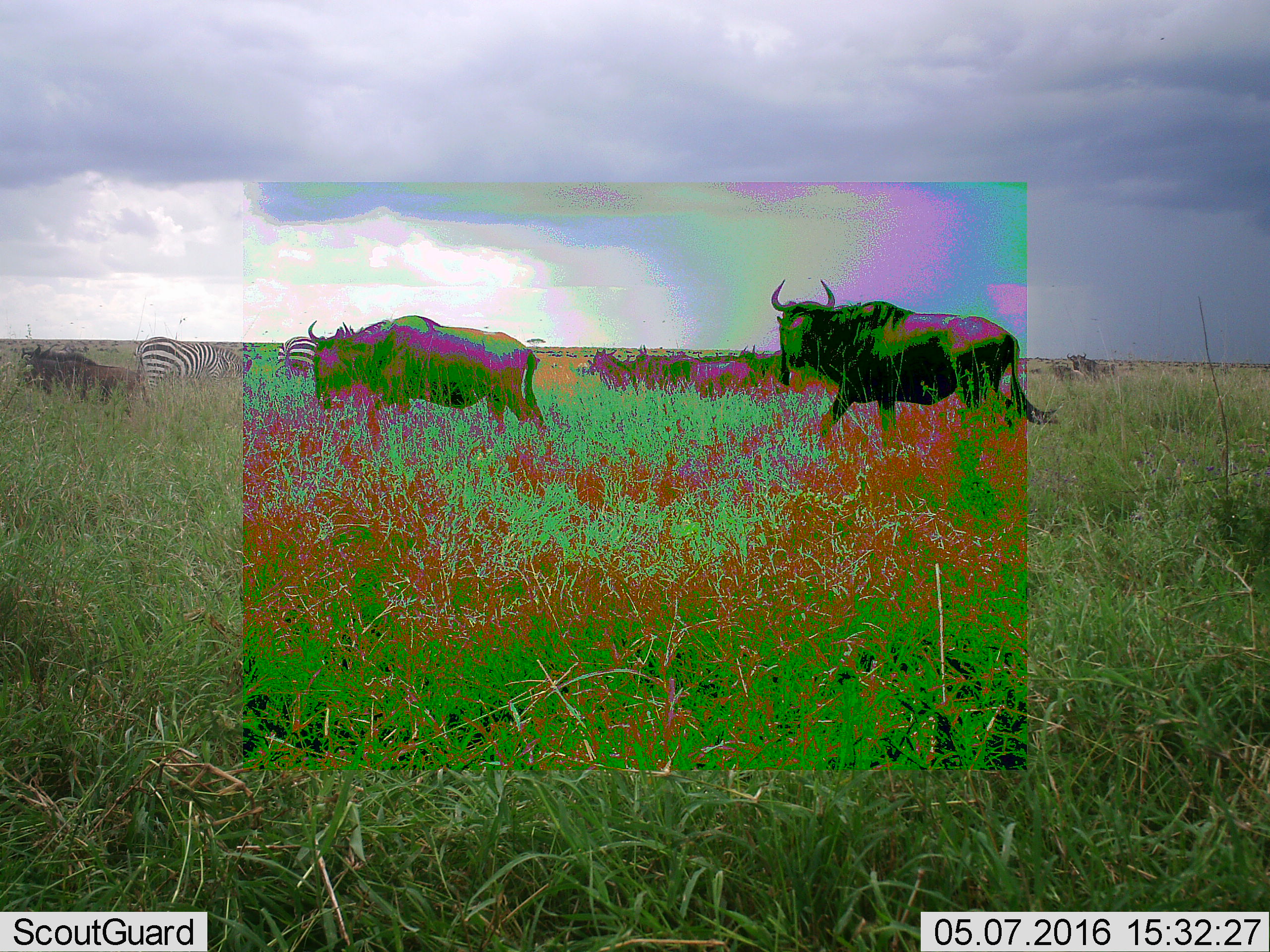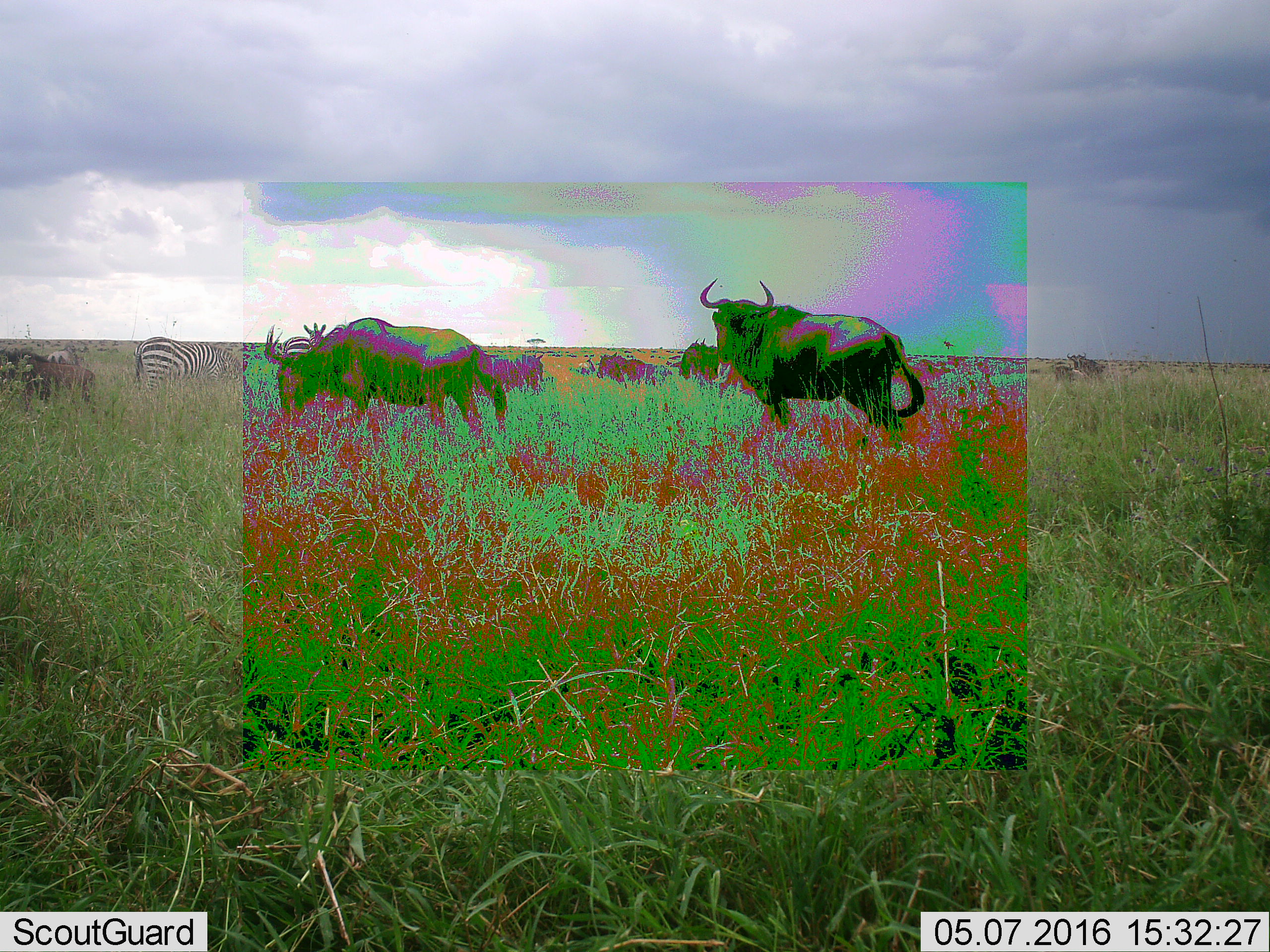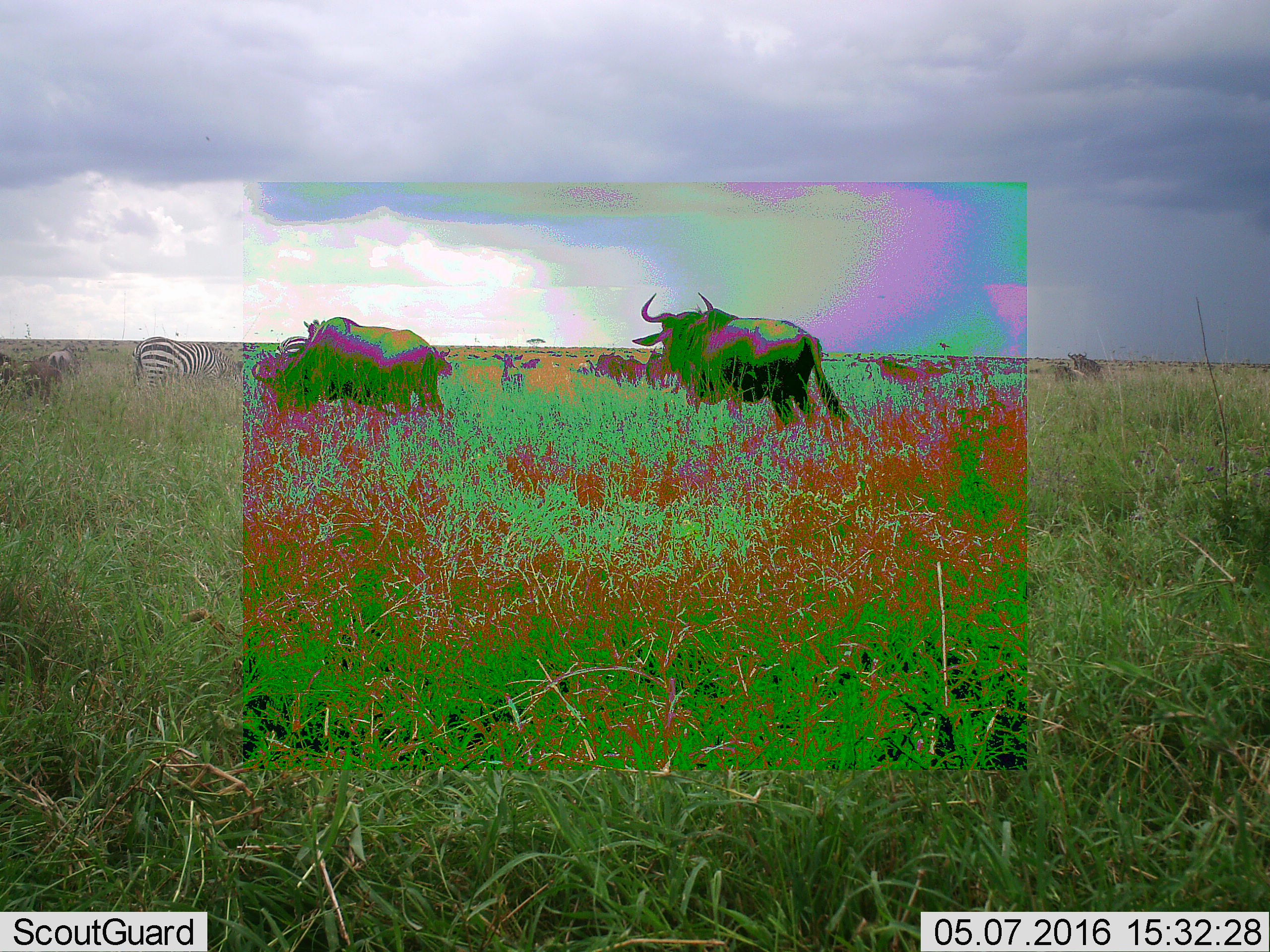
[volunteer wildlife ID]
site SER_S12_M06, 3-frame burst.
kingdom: Animalia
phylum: Chordata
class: Mammalia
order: Artiodactyla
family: Bovidae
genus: Connochaetes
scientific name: Connochaetes taurinus taurinus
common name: blue wildebeest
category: wildebeestblue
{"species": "wildebeestblue (blue wildebeest) (Connochaetes taurinus taurinus)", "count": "11-50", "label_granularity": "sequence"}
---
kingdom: Animalia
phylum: Chordata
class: Mammalia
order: Perissodactyla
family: Equidae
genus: Equus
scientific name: Equus quagga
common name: plains zebra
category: zebraplains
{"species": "zebraplains (plains zebra) (Equus quagga)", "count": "2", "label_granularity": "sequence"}